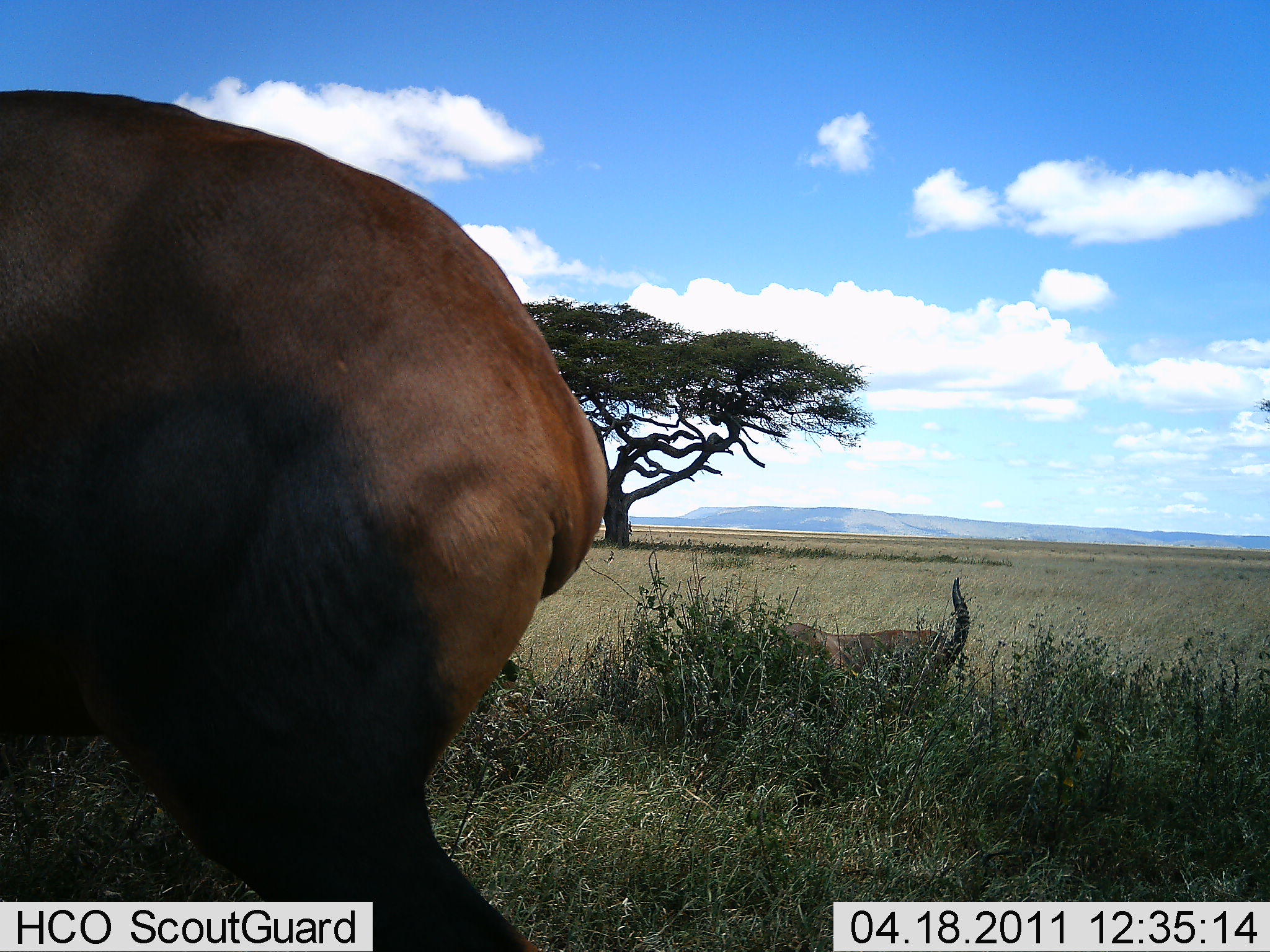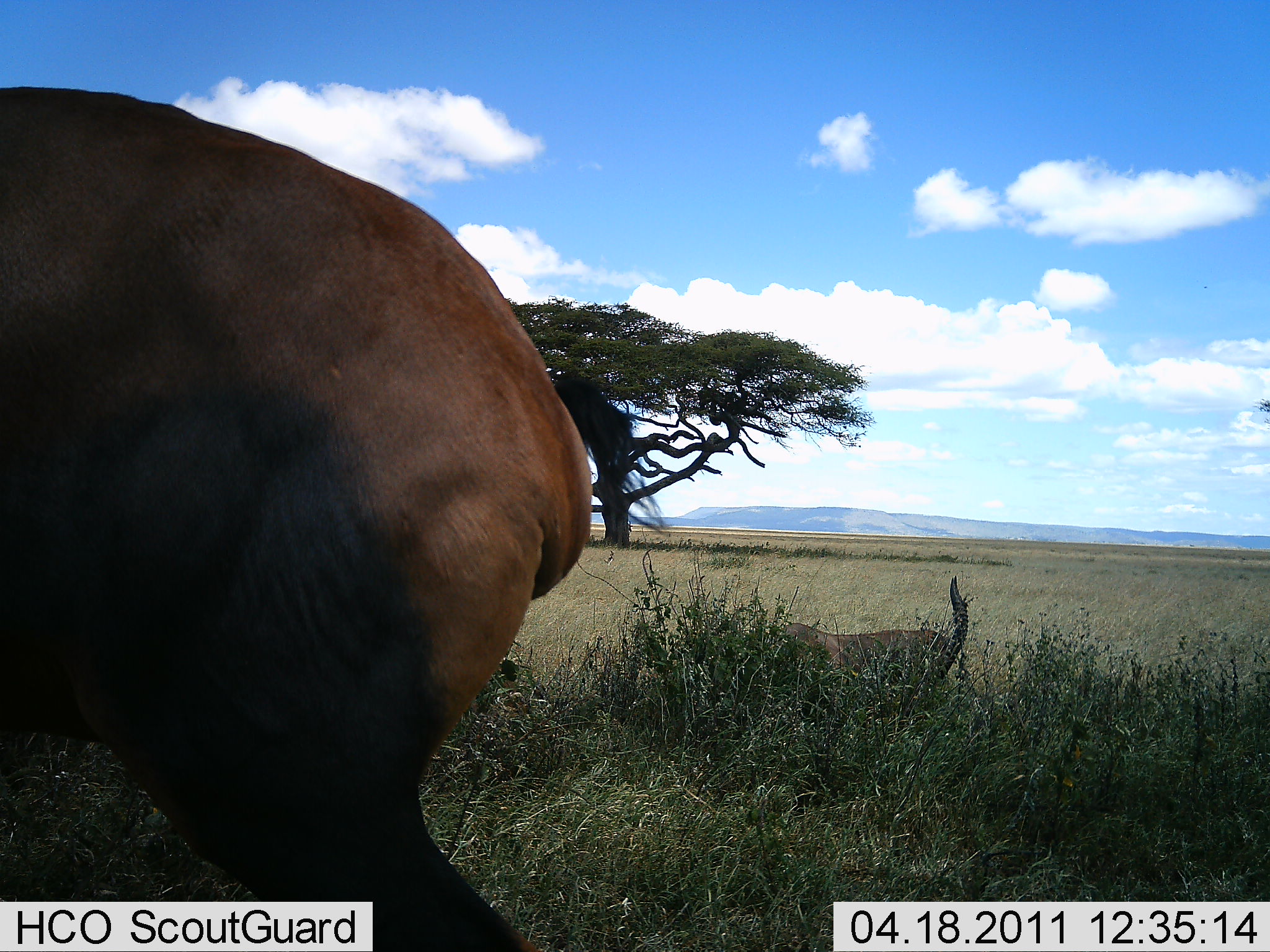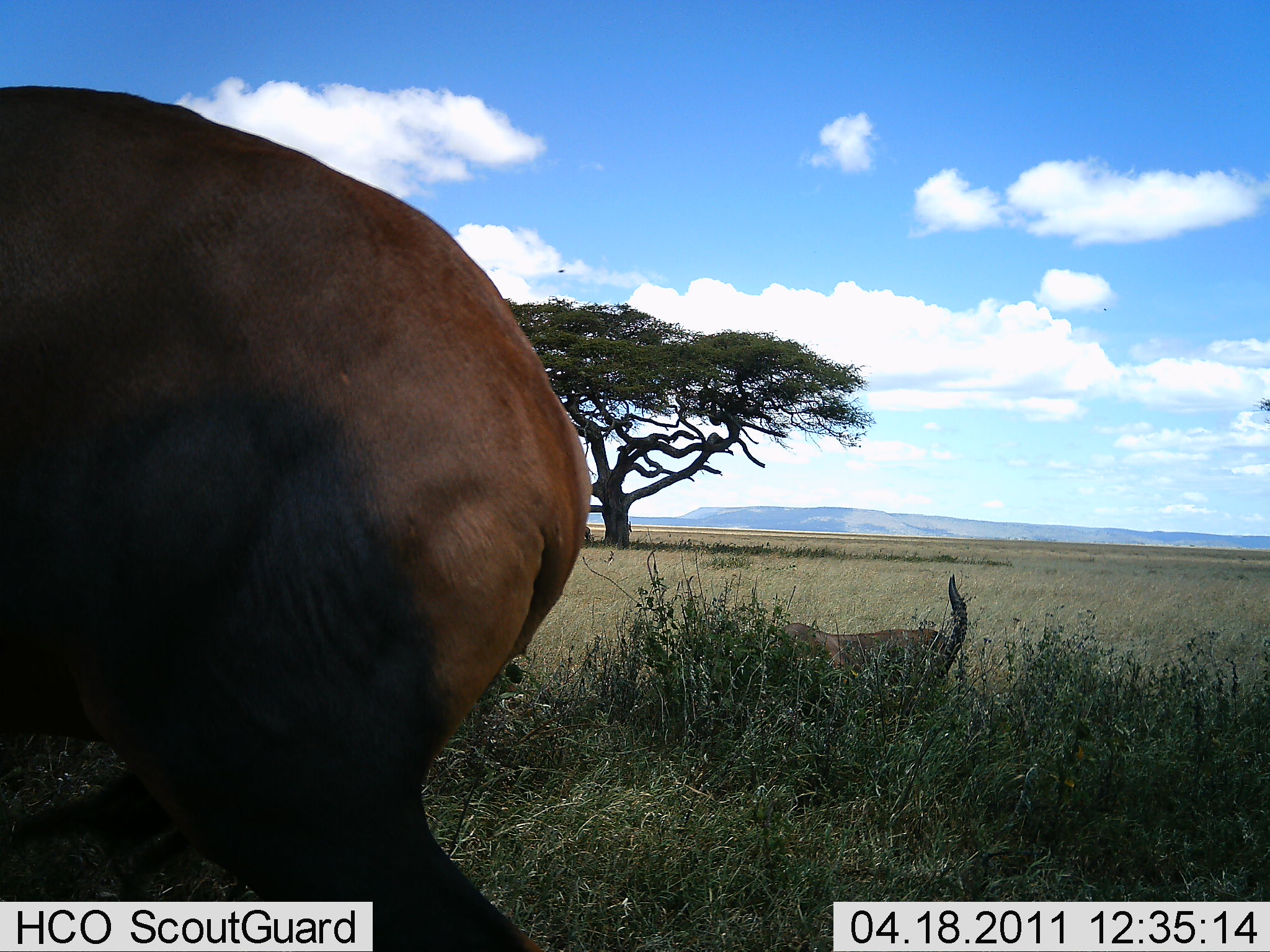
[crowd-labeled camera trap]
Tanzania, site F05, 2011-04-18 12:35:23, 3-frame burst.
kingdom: Animalia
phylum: Chordata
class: Mammalia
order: Artiodactyla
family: Bovidae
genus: Damaliscus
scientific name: Damaliscus lunatus jimela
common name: topi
Topi (Damaliscus lunatus jimela), count 2. Behavior (volunteer vote fractions): standing 100%, resting 50%, moving 0%, interacting 0%. Young present (vote fraction): 0%. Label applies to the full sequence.